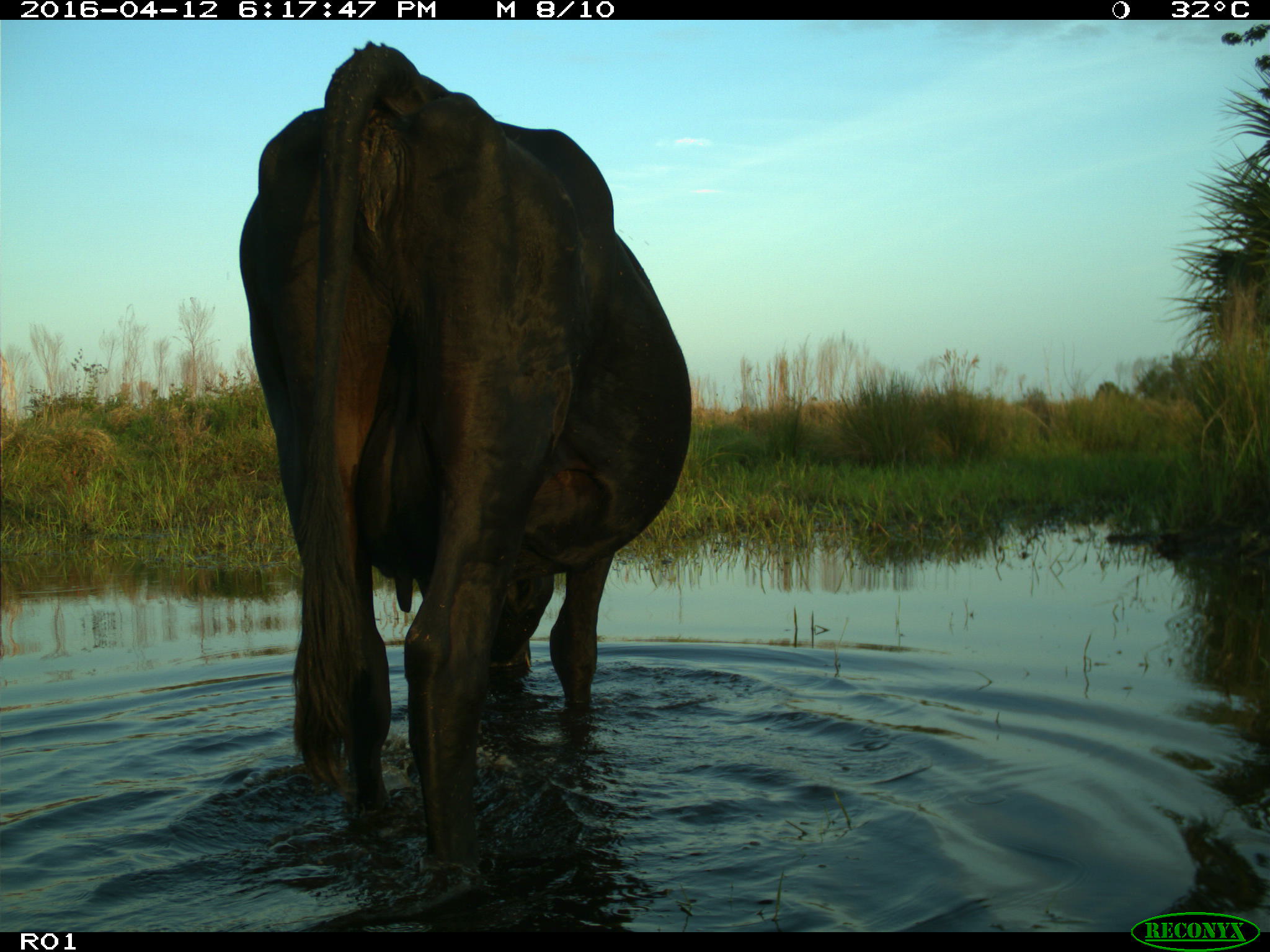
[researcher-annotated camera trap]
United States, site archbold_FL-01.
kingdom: Animalia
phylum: Chordata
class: Mammalia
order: Artiodactyla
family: Bovidae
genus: Bos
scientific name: Bos taurus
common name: domestic cow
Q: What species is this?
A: Bos taurus (domestic cow).